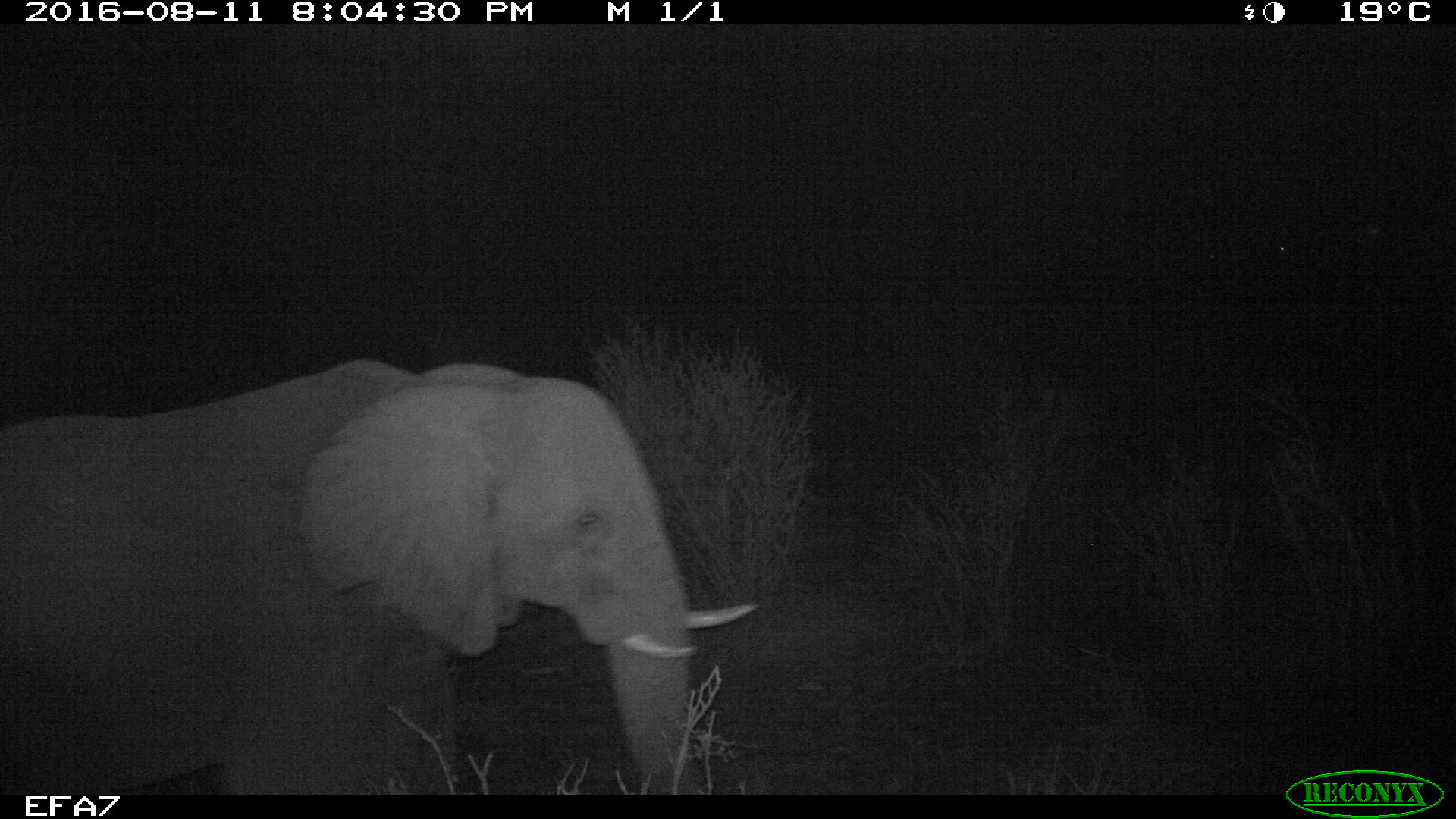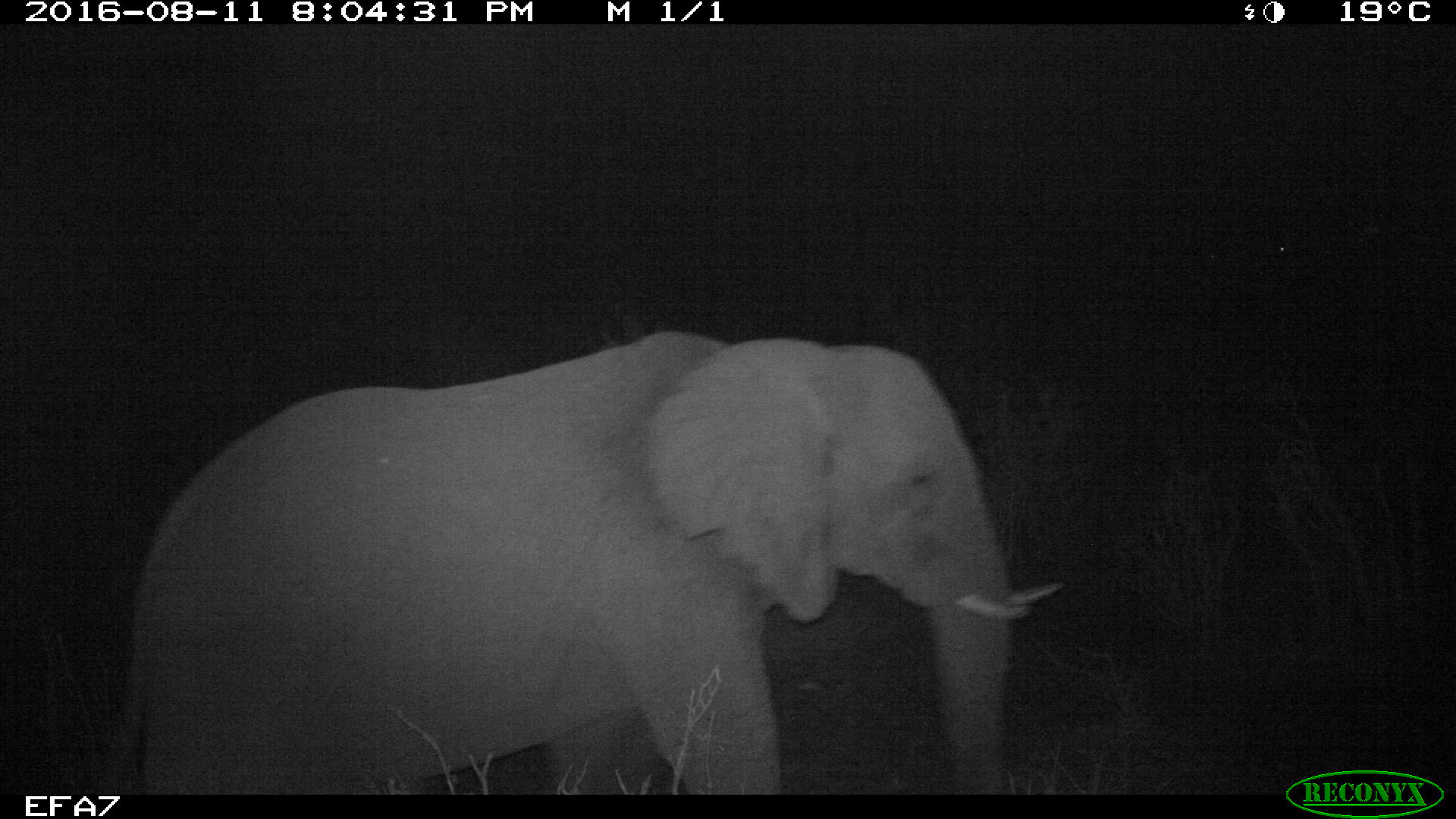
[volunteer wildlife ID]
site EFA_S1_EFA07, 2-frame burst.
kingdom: Animalia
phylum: Chordata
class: Mammalia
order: Proboscidea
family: Elephantidae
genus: Loxodonta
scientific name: Loxodonta africana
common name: african bush elephant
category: elephant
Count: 1.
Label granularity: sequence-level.